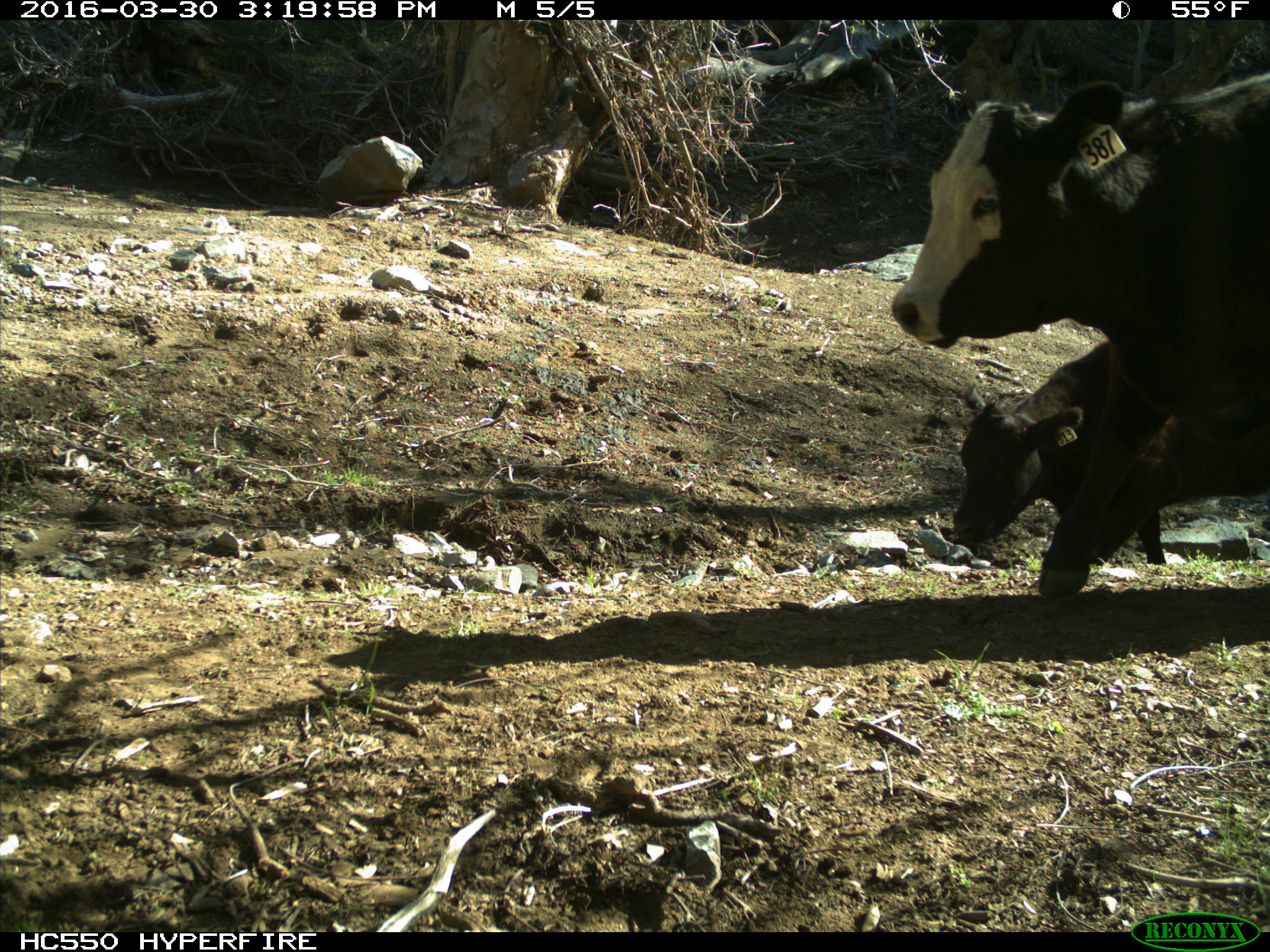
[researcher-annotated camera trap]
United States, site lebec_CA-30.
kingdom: Animalia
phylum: Chordata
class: Mammalia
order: Artiodactyla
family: Bovidae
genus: Bos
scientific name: Bos taurus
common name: domestic cow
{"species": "Bos taurus (domestic cow)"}